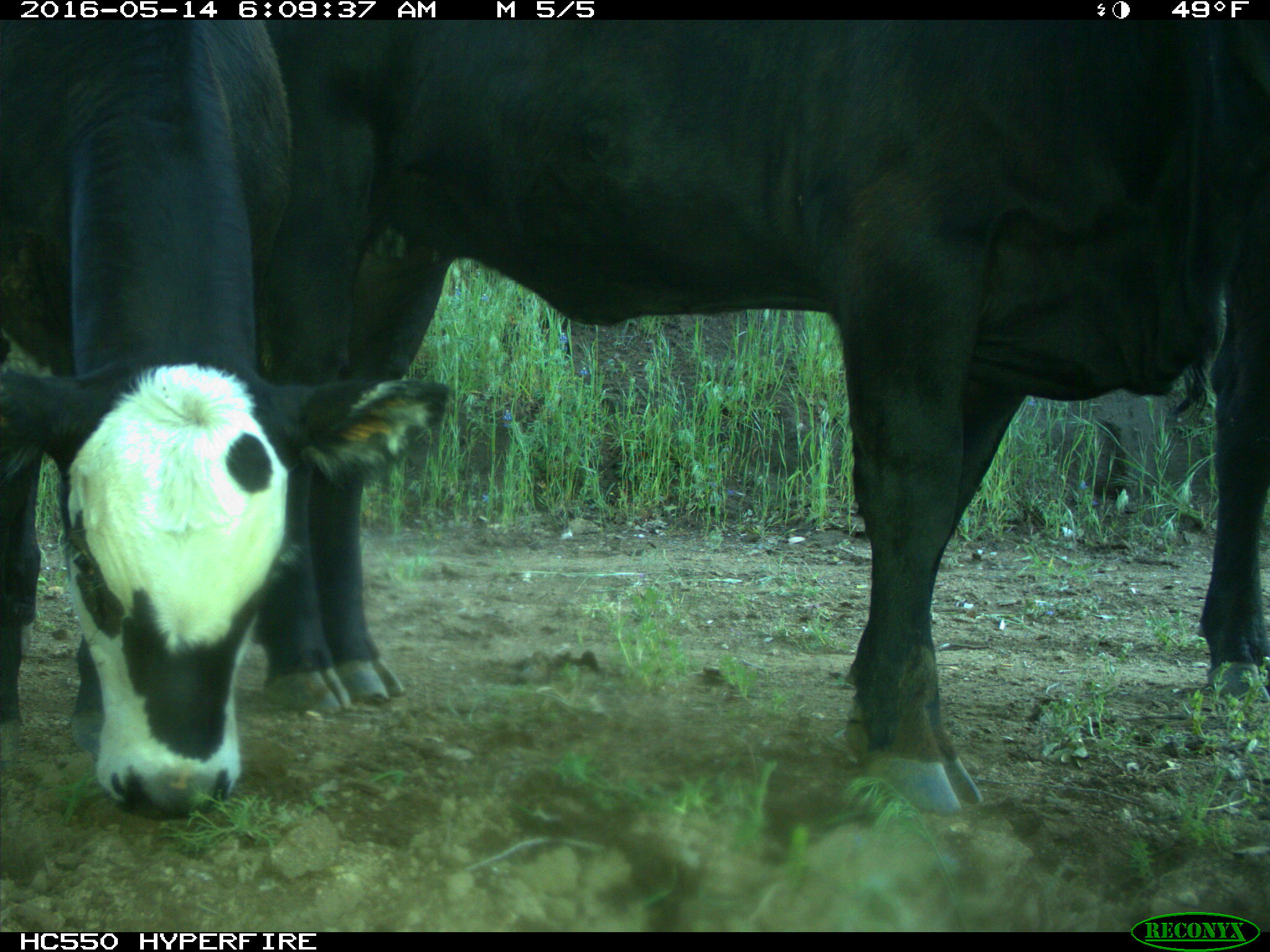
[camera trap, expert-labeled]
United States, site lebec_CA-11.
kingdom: Animalia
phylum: Chordata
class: Mammalia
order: Artiodactyla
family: Bovidae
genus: Bos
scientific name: Bos taurus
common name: domestic cow